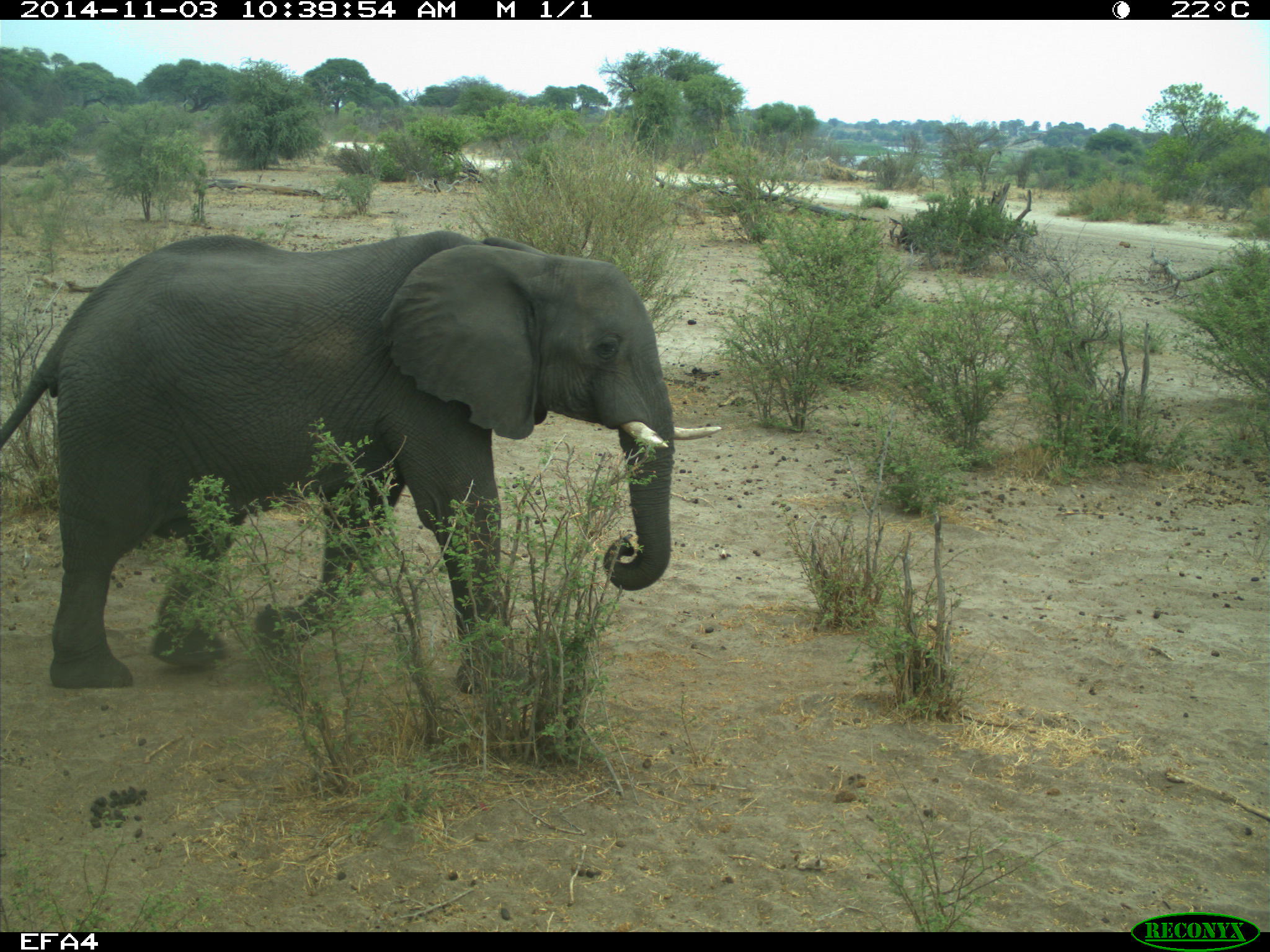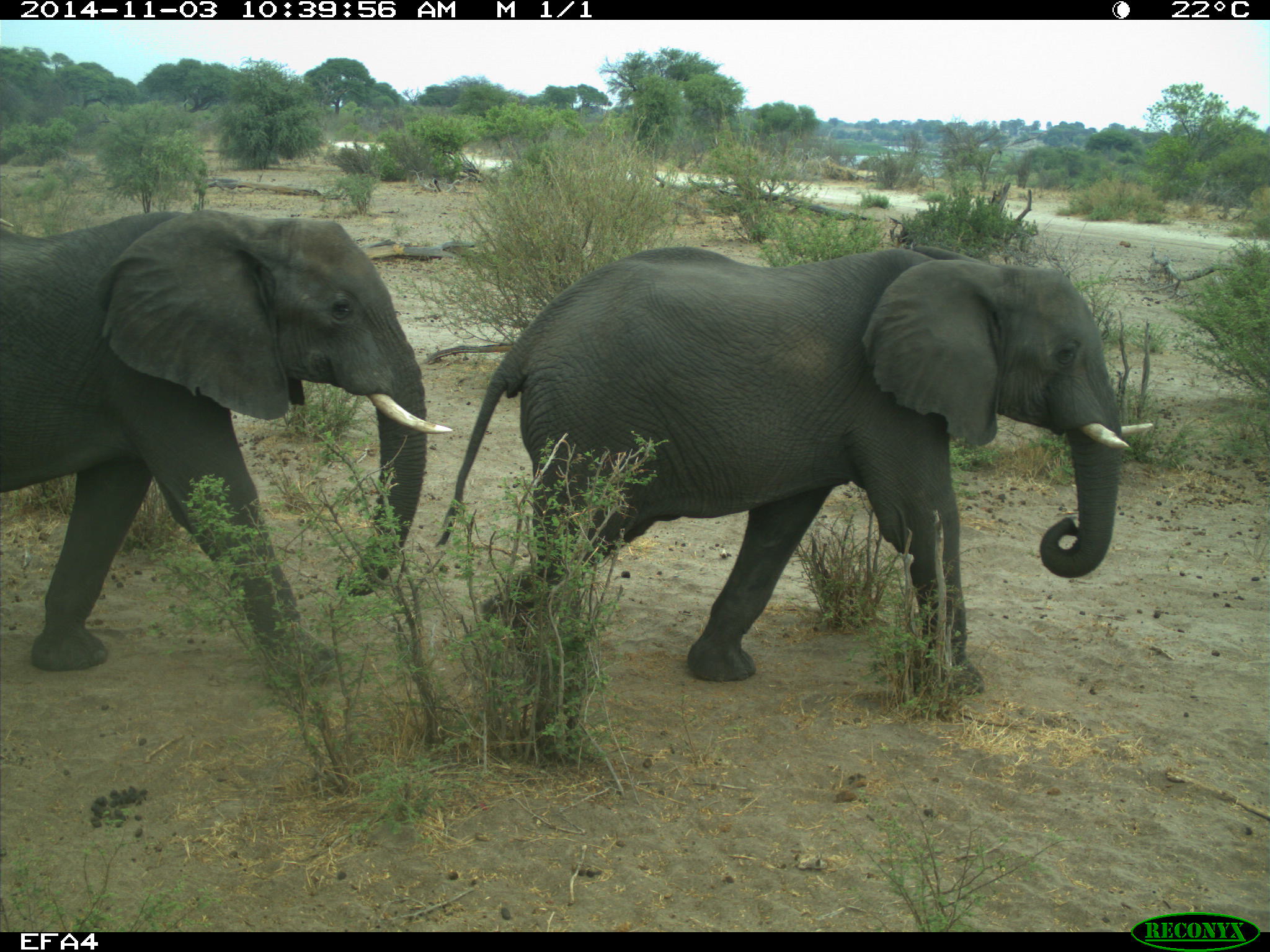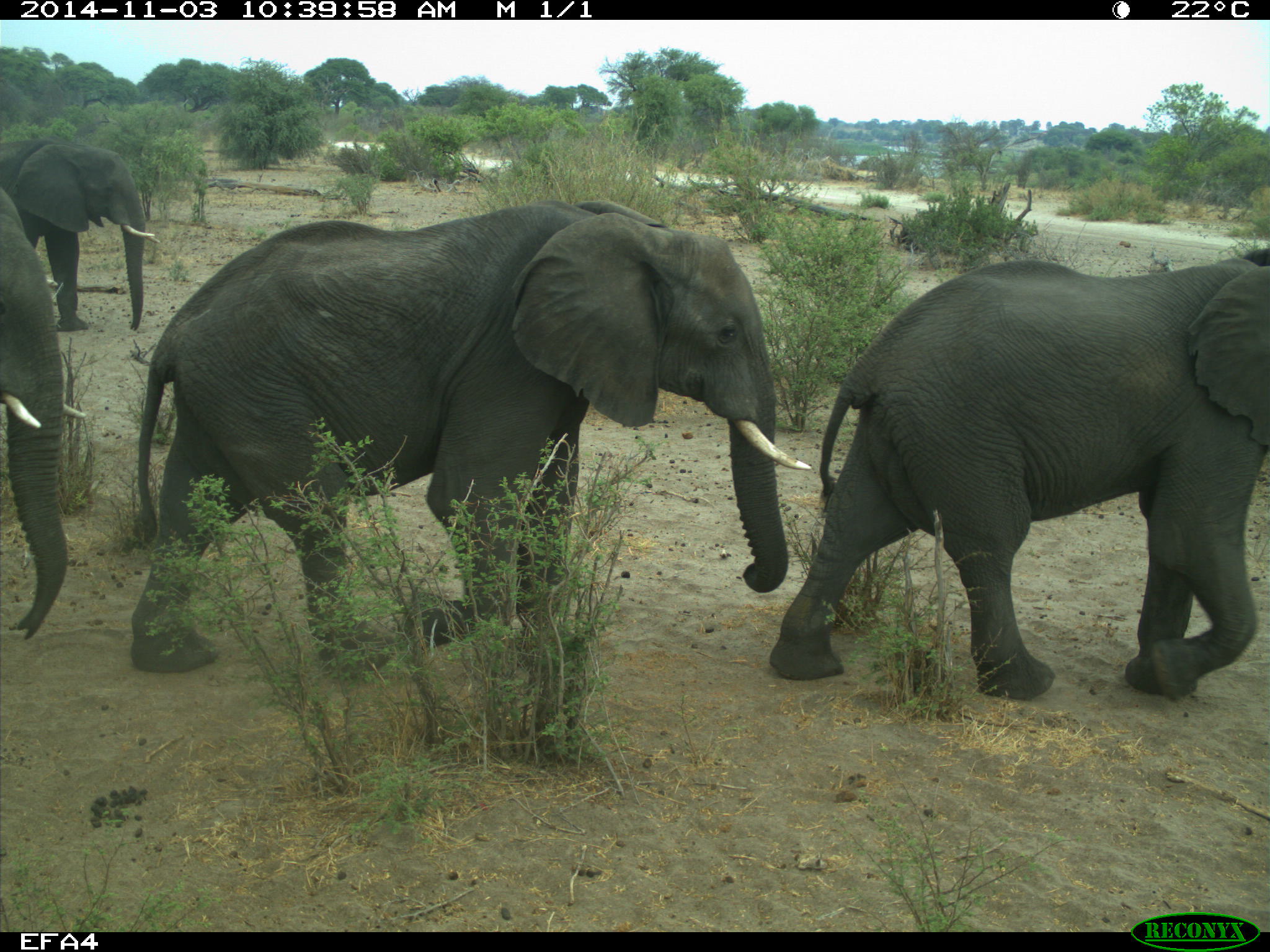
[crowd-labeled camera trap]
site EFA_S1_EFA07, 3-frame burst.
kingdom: Animalia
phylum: Chordata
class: Mammalia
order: Proboscidea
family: Elephantidae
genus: Loxodonta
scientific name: Loxodonta africana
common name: african bush elephant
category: elephant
Elephant (african bush elephant) (Loxodonta africana), count 4. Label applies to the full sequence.